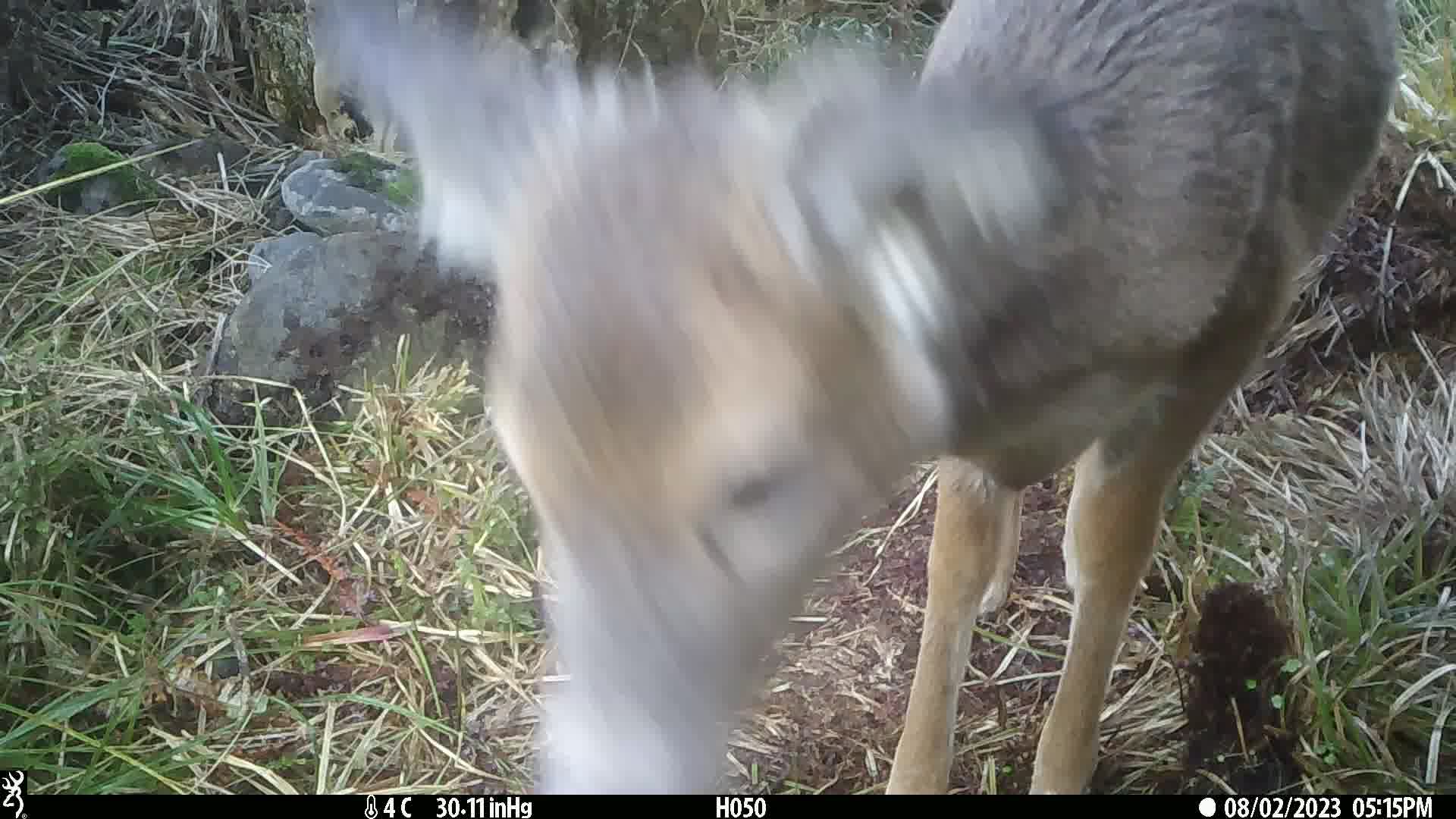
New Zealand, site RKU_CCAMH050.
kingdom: Animalia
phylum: Chordata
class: Mammalia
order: Artiodactyla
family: Cervidae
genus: Odocoileus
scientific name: Odocoileus virginianus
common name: white-tailed deer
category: white tailed deer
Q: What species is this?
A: White tailed deer (white-tailed deer) (Odocoileus virginianus).